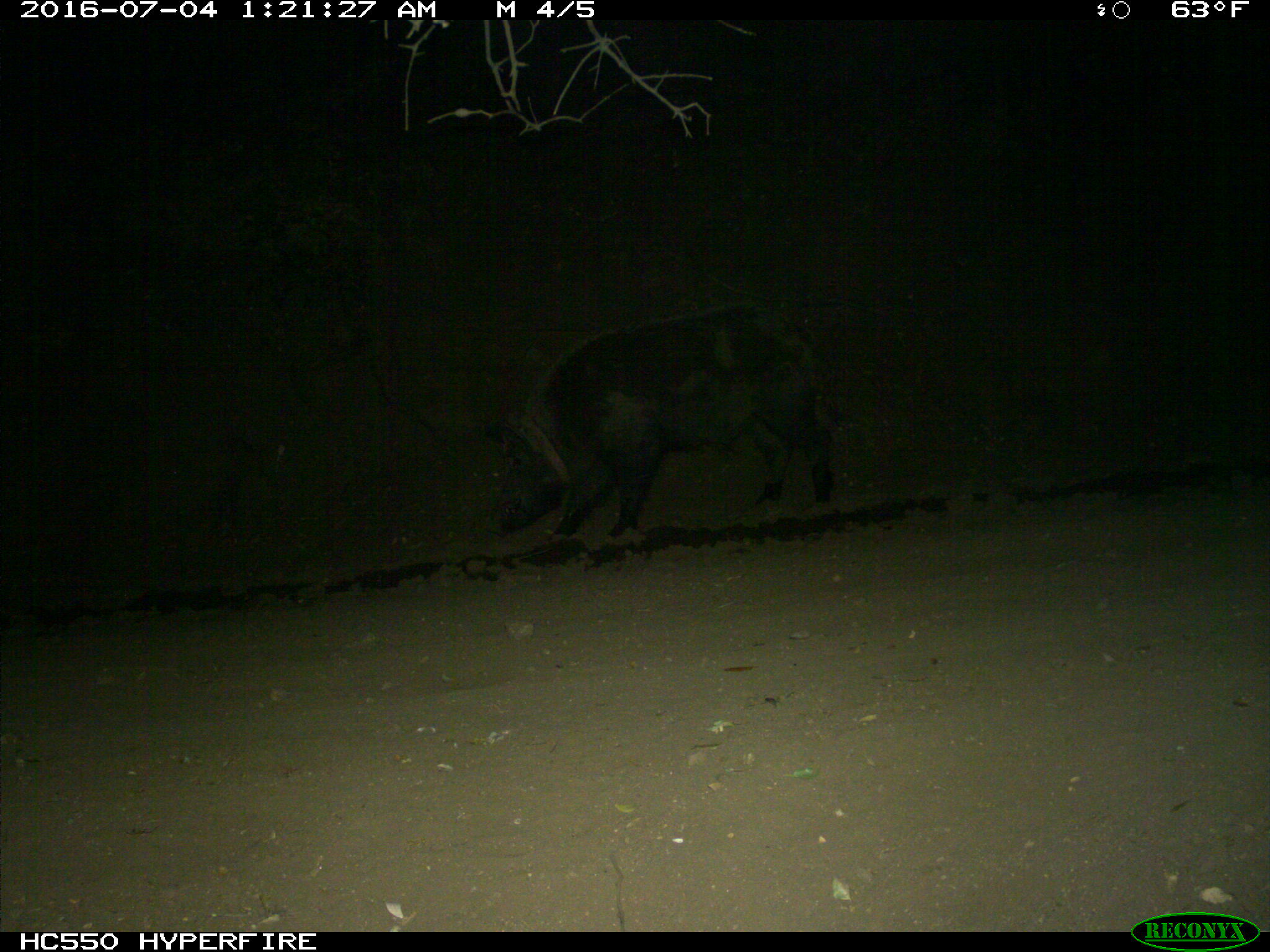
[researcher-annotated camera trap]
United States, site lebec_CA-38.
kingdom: Animalia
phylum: Chordata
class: Mammalia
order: Artiodactyla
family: Suidae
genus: Sus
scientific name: Sus scrofa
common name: wild boar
Sus scrofa (wild boar).